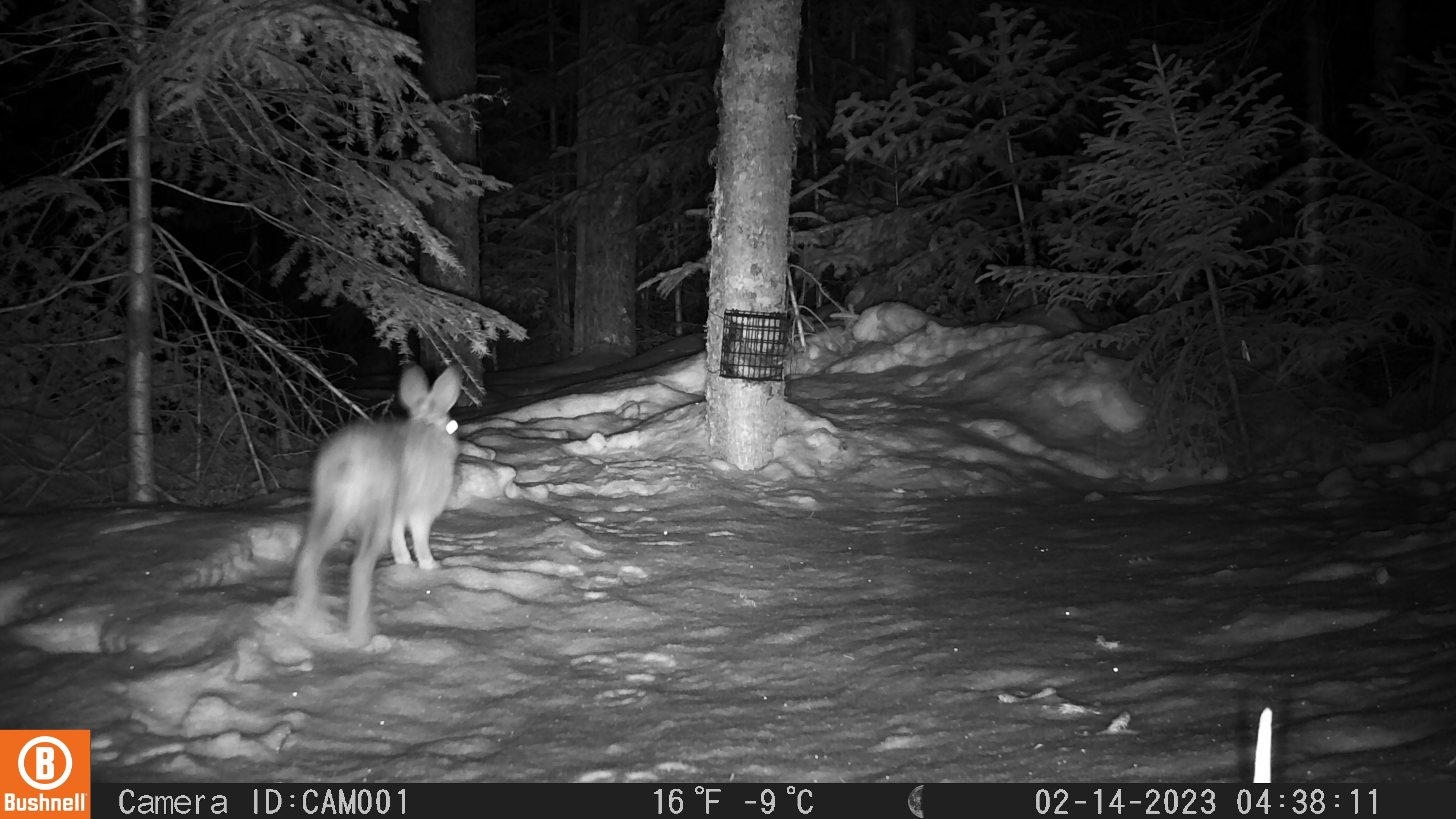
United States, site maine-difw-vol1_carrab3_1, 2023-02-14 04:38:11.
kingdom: Animalia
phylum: Chordata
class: Mammalia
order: Lagomorpha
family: Leporidae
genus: Lepus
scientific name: Lepus americanus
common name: snowshoe hare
Snowshoe hare (Lepus americanus).